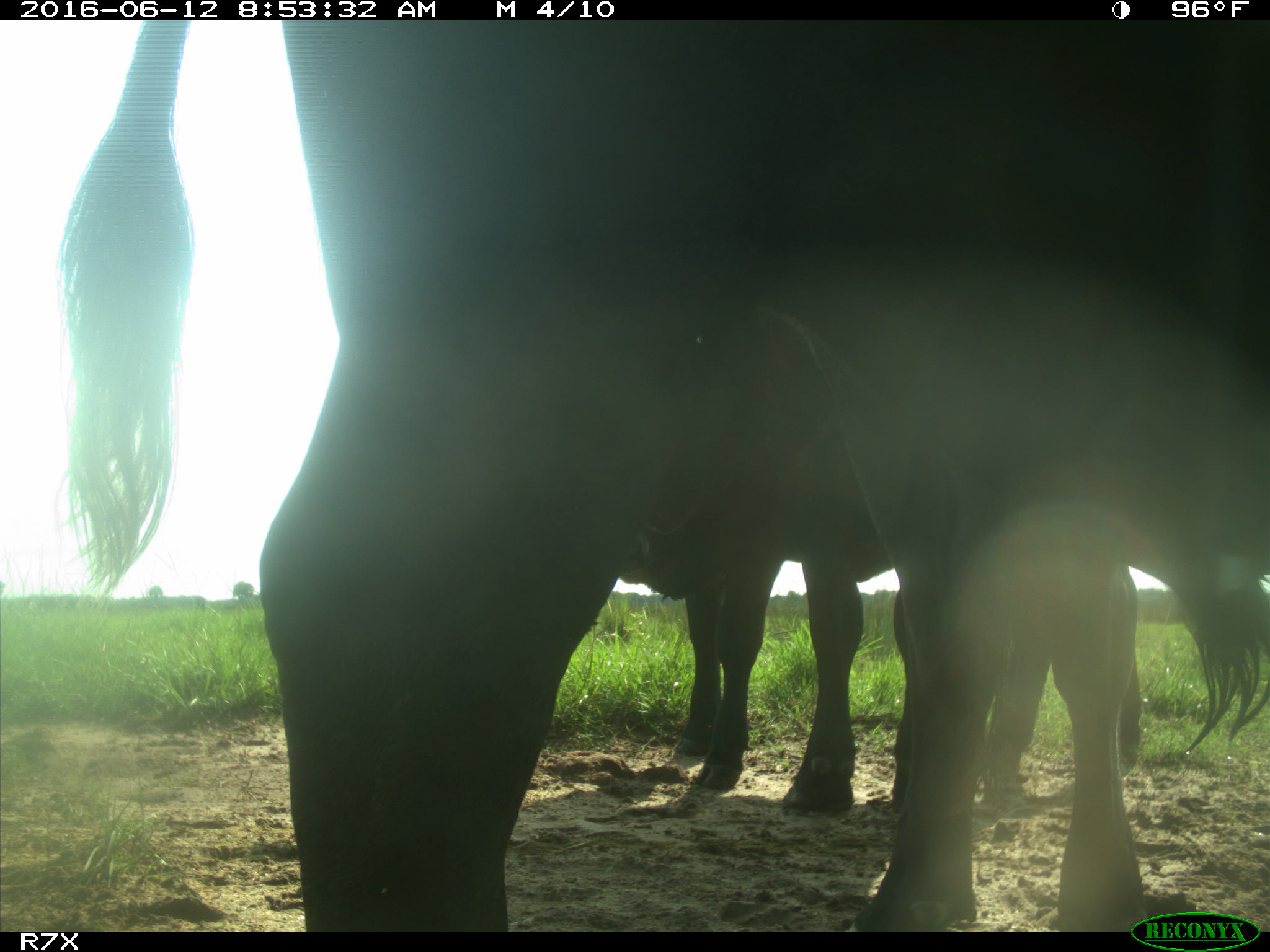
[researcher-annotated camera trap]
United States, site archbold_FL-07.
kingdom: Animalia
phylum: Chordata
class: Mammalia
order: Artiodactyla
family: Bovidae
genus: Bos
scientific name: Bos taurus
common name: domestic cow